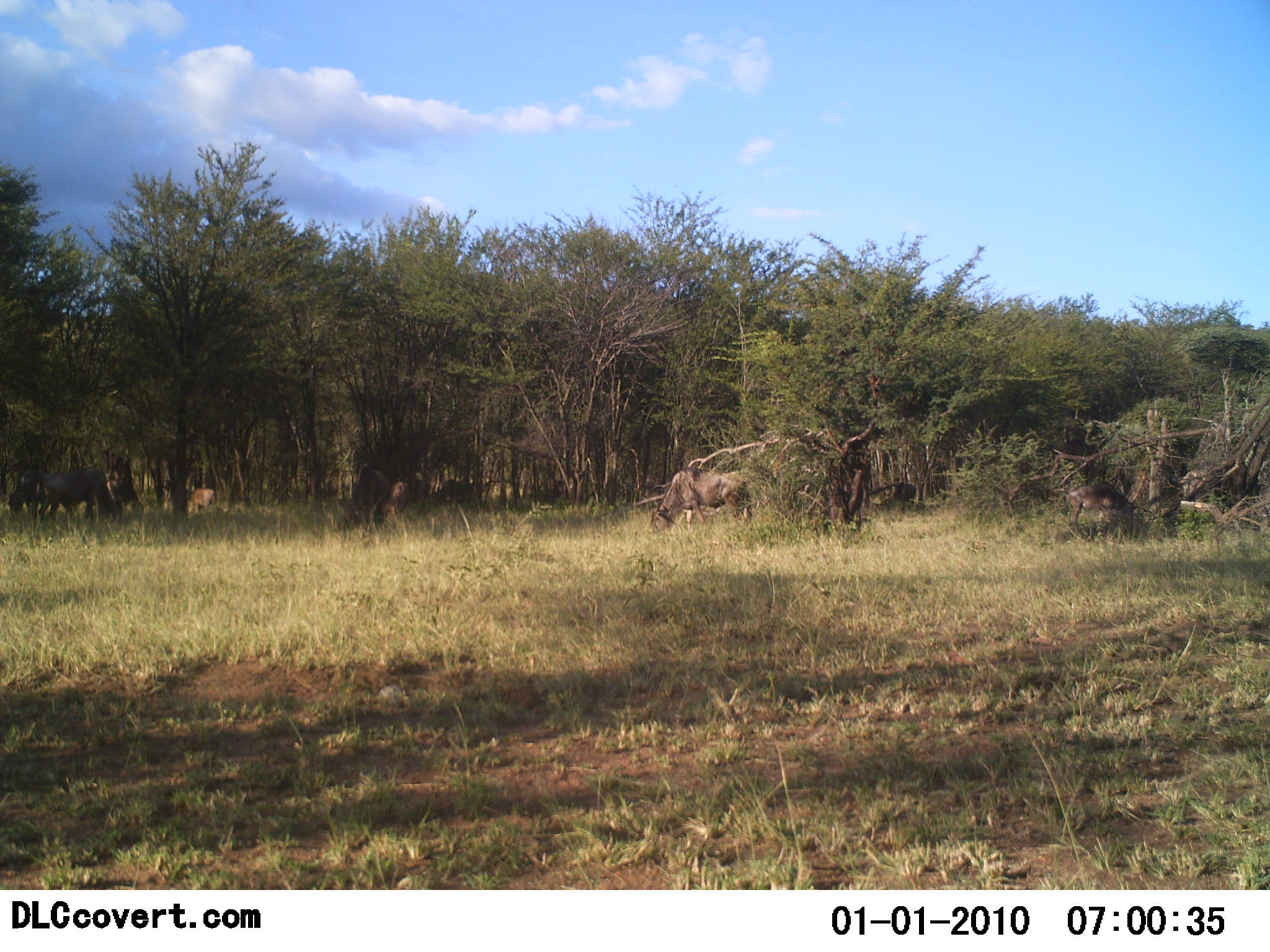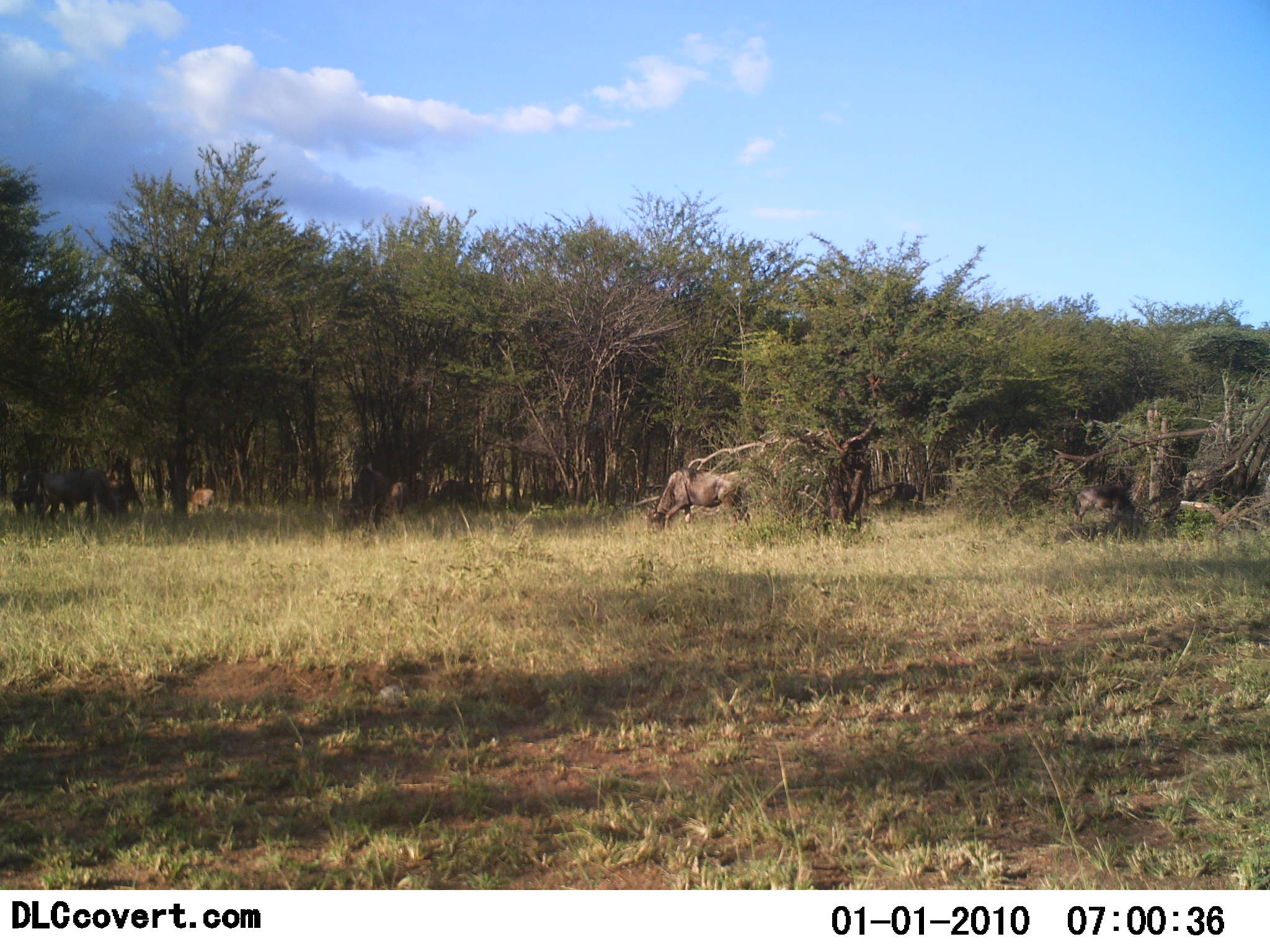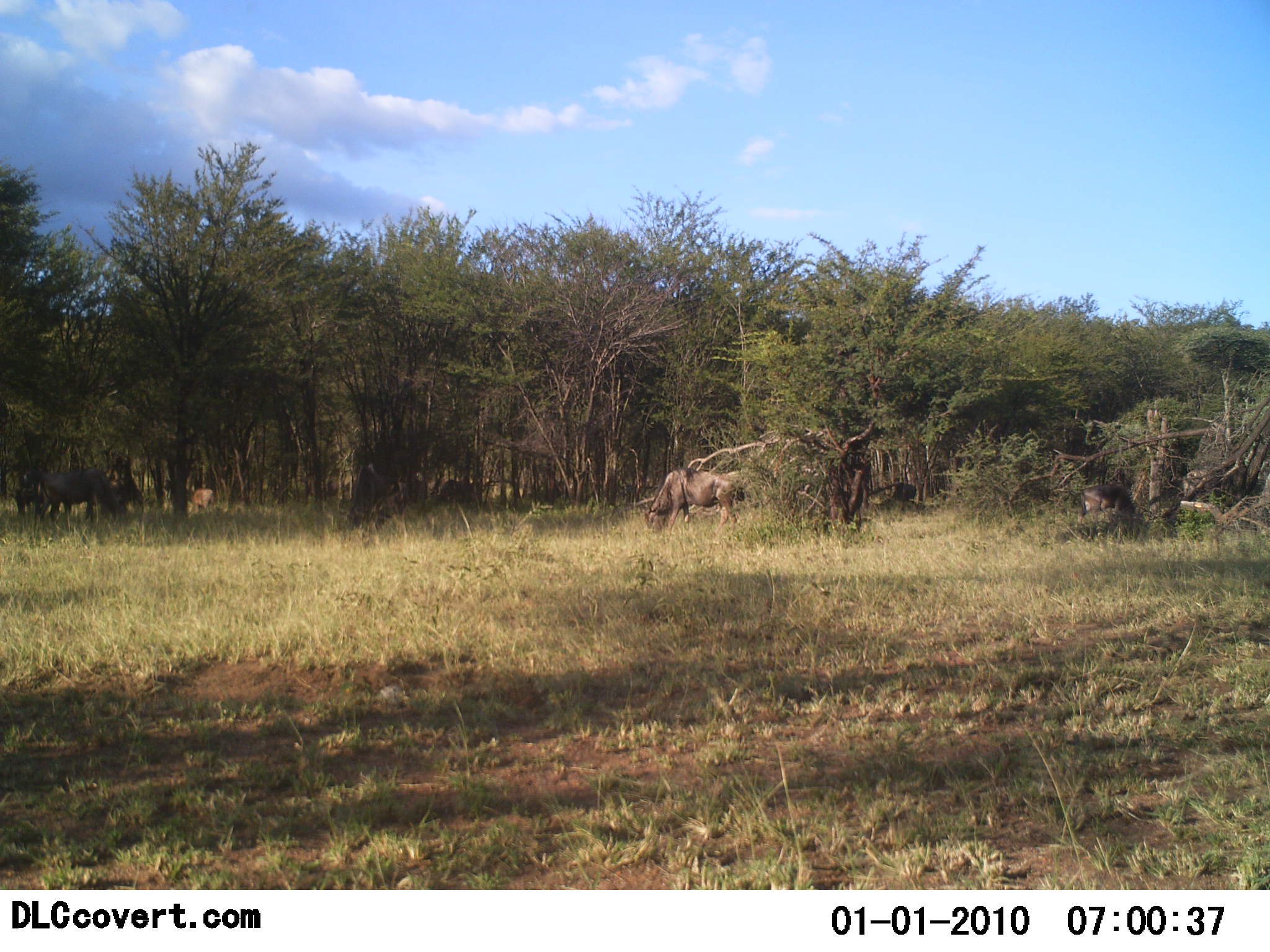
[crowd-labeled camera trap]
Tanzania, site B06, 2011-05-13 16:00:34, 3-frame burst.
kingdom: Animalia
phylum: Chordata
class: Mammalia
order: Artiodactyla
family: Bovidae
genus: Connochaetes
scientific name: Connochaetes taurinus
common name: blue wildebeest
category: wildebeest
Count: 7.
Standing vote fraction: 22%.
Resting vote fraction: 0%.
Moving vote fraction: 11%.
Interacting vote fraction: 0%.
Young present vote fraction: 11%.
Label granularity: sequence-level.